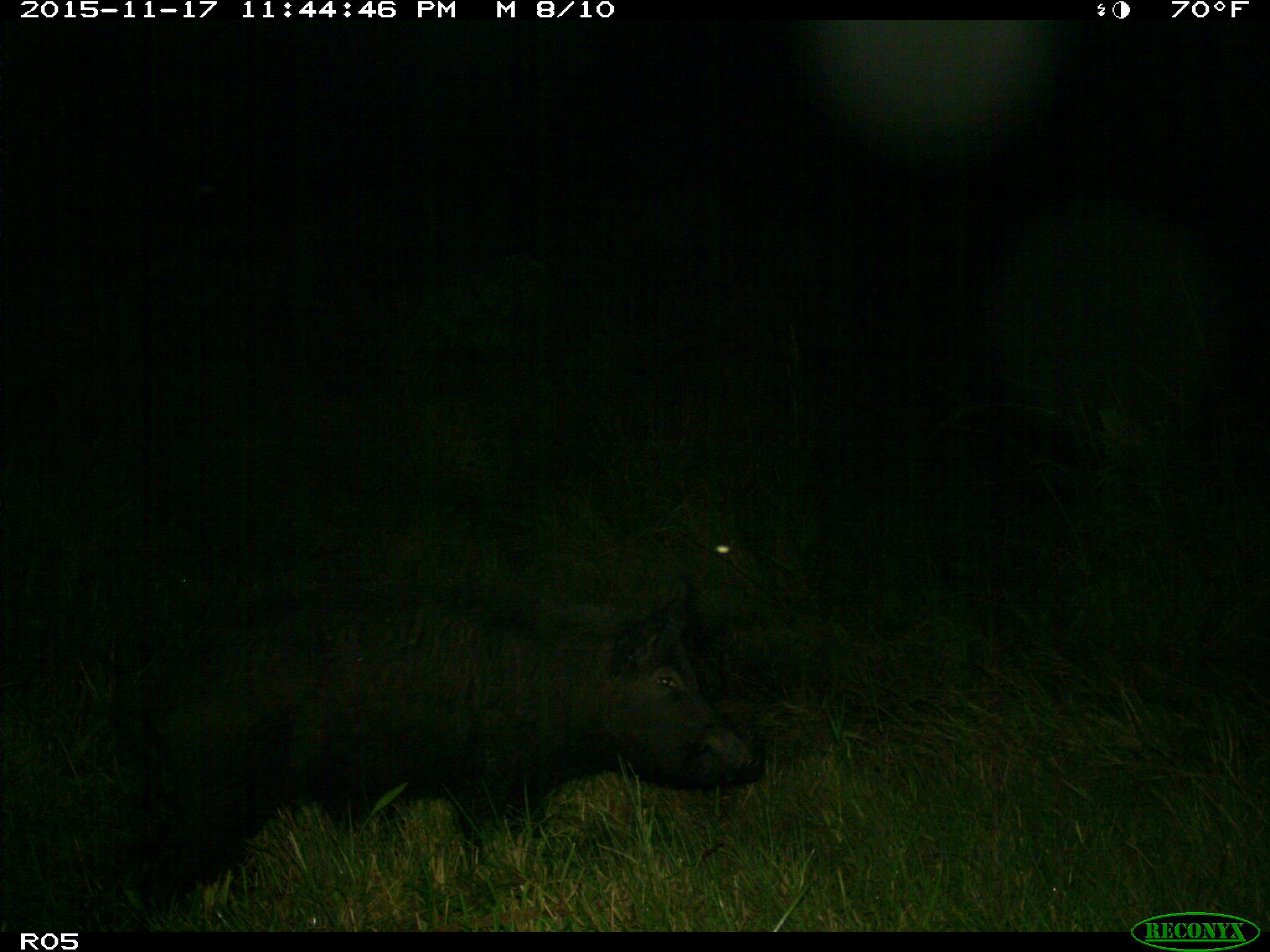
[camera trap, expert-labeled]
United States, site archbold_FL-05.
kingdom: Animalia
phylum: Chordata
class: Mammalia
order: Artiodactyla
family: Suidae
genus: Sus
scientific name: Sus scrofa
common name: wild boar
Sus scrofa (wild boar).